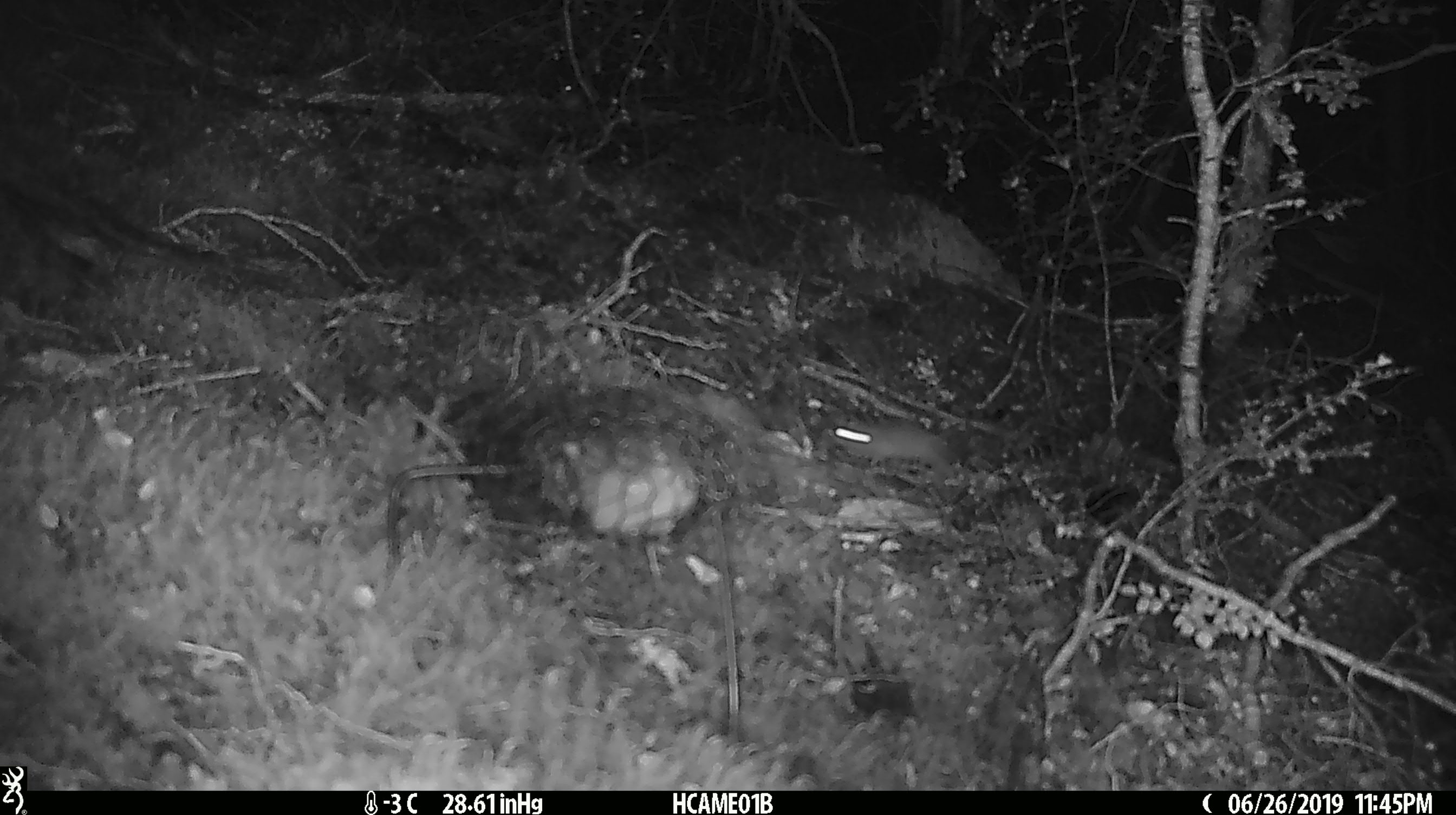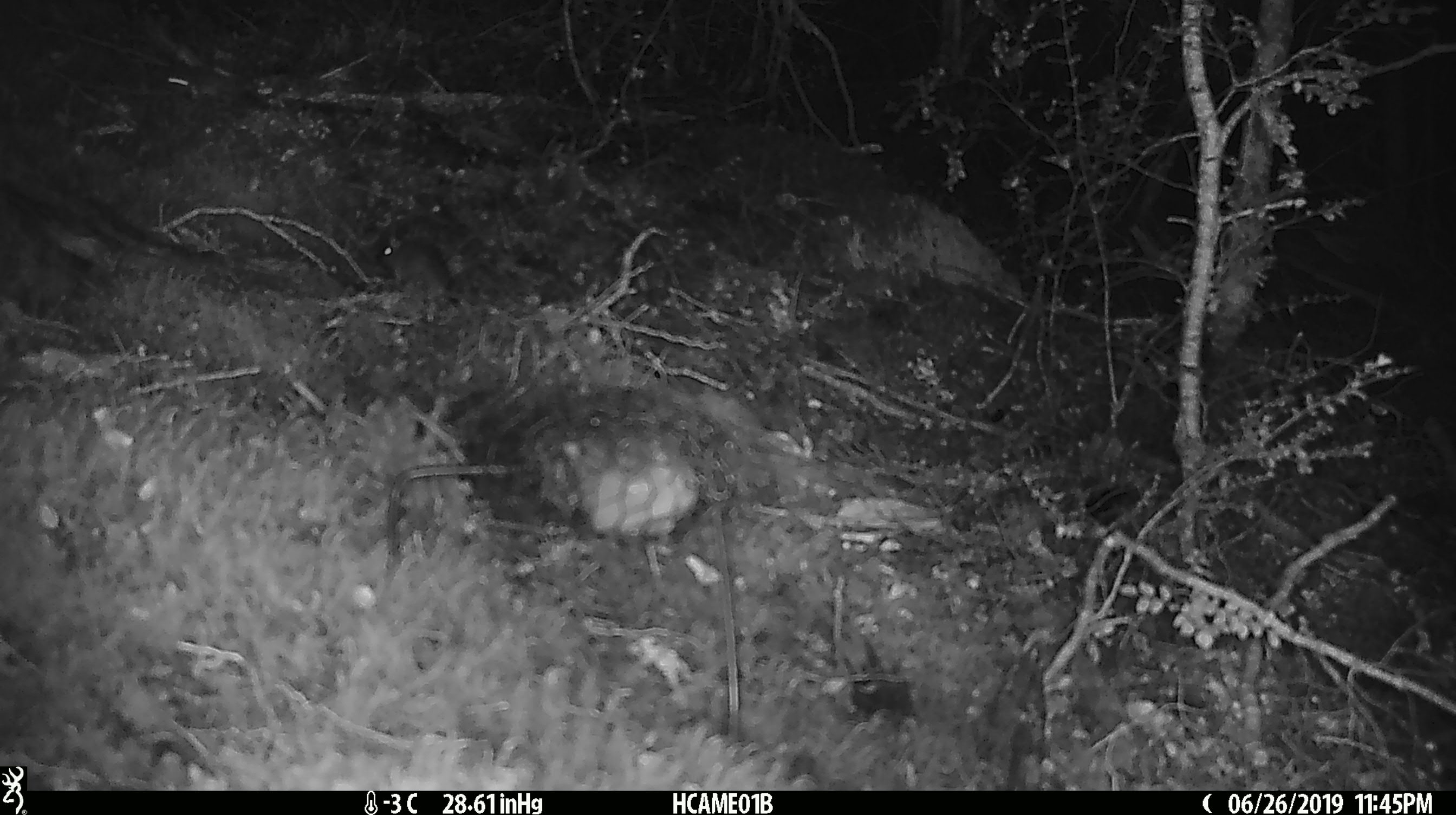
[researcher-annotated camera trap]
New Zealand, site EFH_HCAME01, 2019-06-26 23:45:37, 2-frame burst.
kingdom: Animalia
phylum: Chordata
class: Mammalia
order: Rodentia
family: Muridae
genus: Mus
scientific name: Mus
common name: mouse